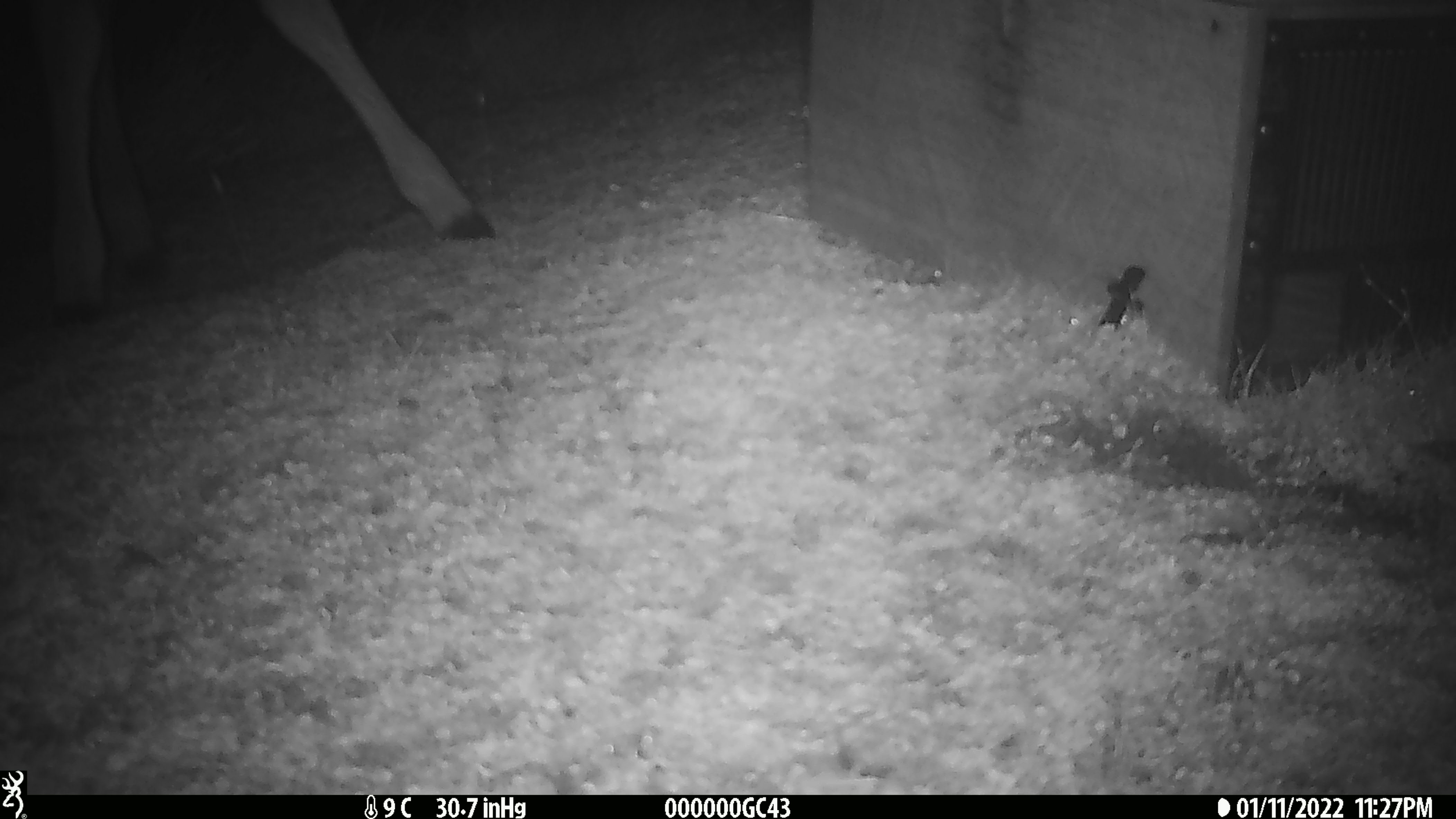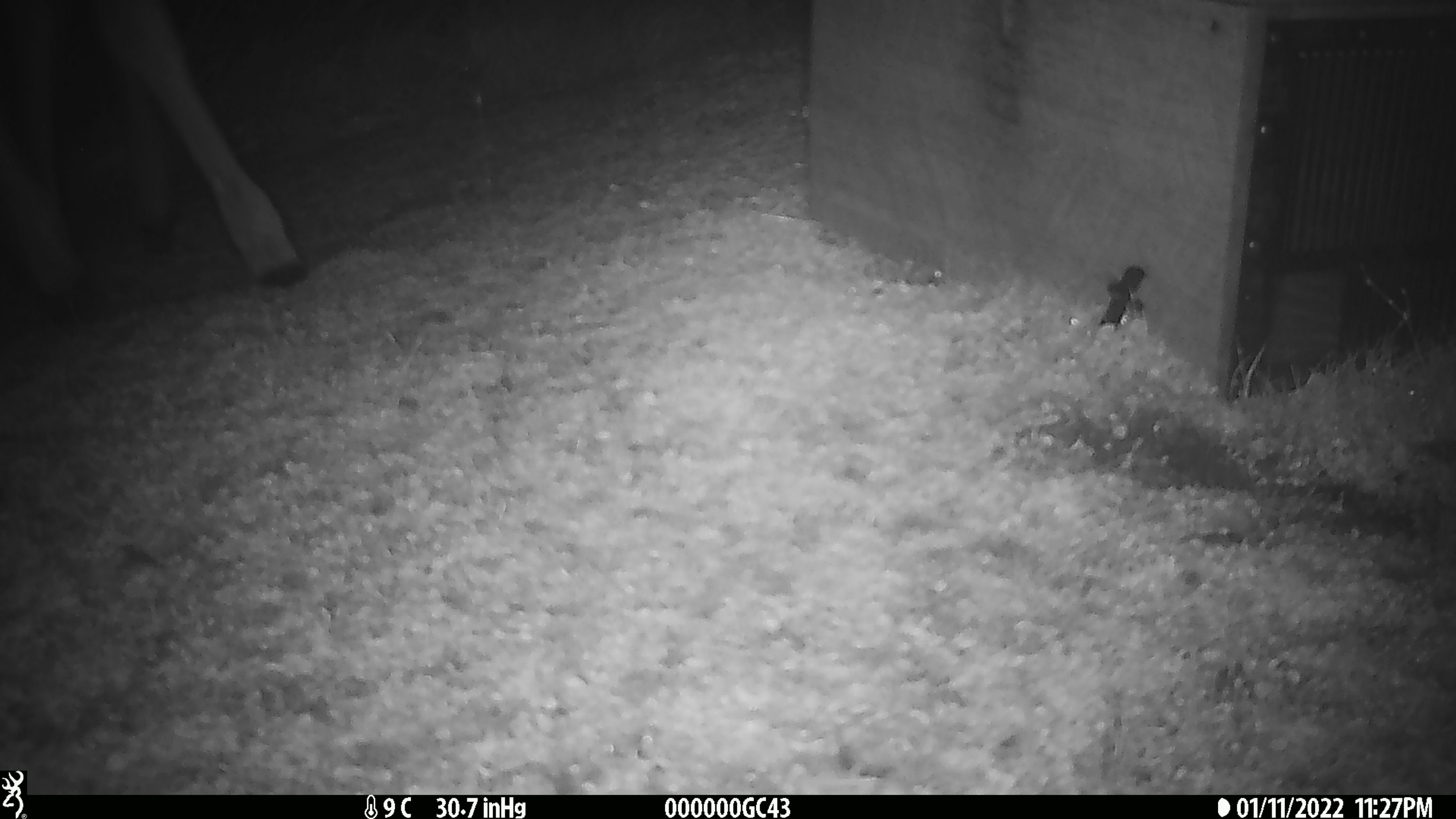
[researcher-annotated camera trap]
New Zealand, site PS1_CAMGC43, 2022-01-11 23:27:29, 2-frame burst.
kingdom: Animalia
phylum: Chordata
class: Mammalia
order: Artiodactyla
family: Cervidae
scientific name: Cervidae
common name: deer